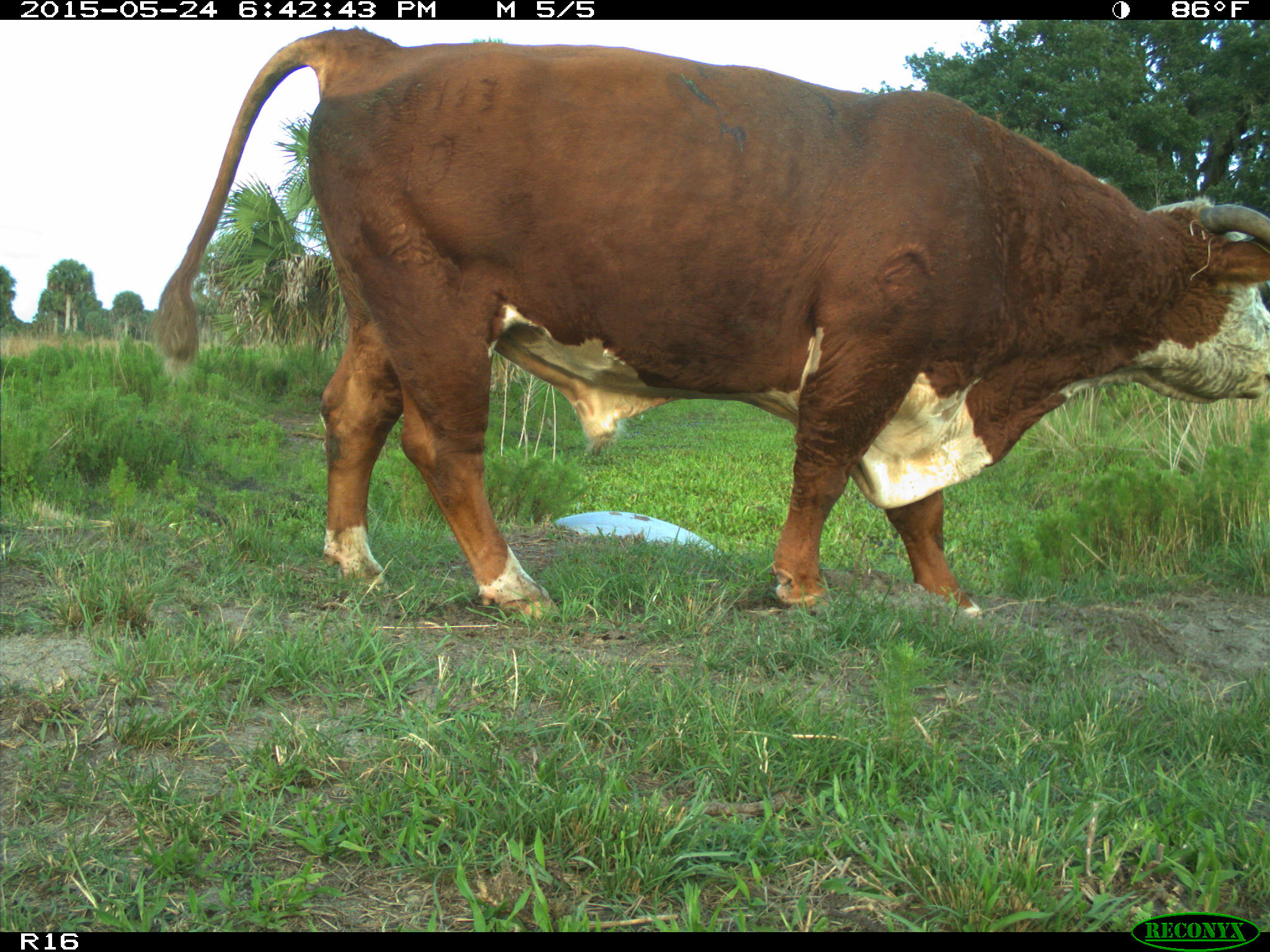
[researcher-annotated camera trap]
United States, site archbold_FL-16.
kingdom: Animalia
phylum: Chordata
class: Mammalia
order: Artiodactyla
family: Bovidae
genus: Bos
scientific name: Bos taurus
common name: domestic cow